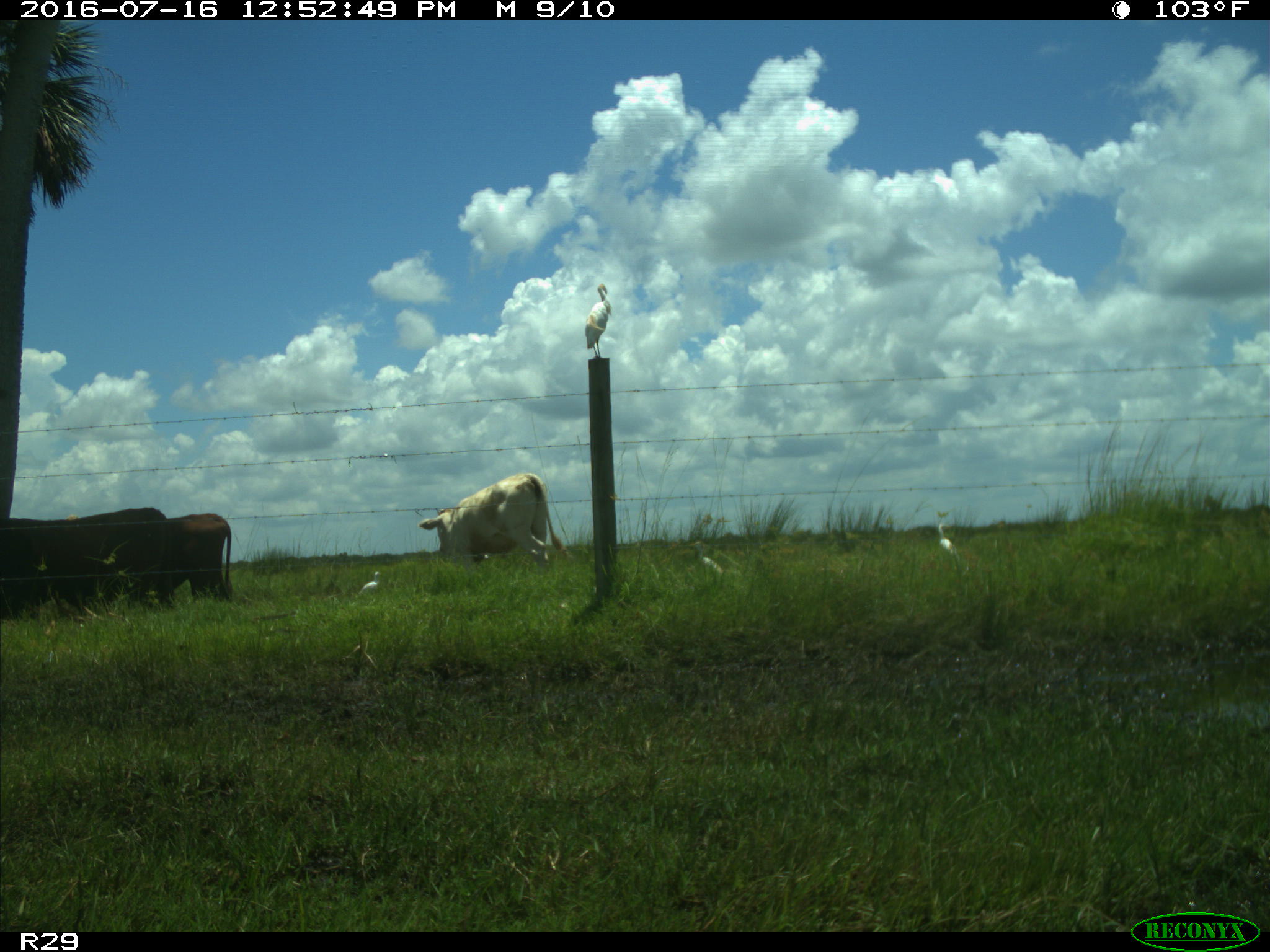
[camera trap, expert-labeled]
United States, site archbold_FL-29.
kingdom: Animalia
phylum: Chordata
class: Mammalia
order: Artiodactyla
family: Bovidae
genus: Bos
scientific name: Bos taurus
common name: domestic cow